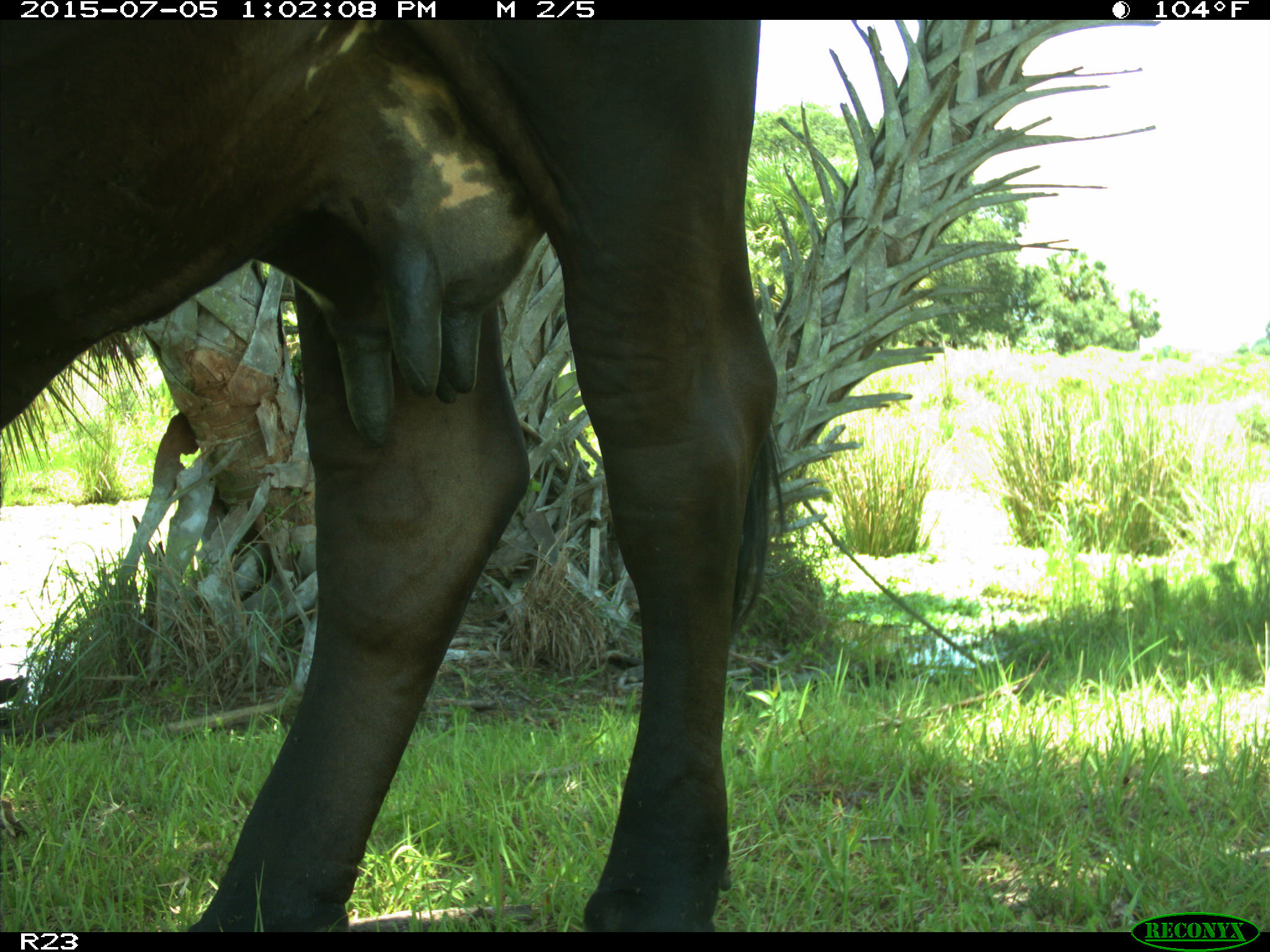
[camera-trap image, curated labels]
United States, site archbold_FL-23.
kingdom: Animalia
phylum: Chordata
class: Mammalia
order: Artiodactyla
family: Bovidae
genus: Bos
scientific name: Bos taurus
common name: domestic cow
Bos taurus (domestic cow).